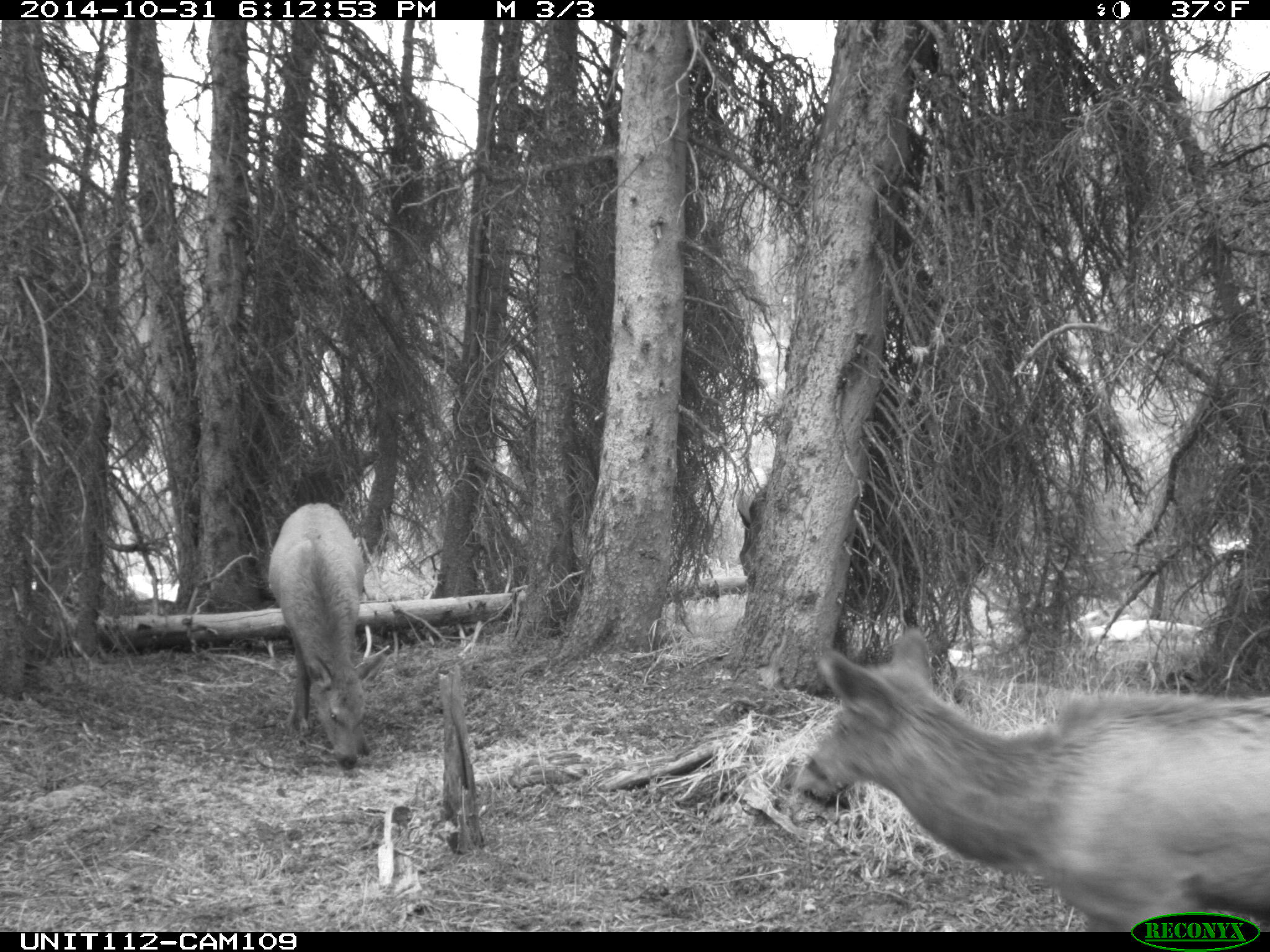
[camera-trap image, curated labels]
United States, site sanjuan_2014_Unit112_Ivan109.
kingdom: Animalia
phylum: Chordata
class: Mammalia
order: Artiodactyla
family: Cervidae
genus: Cervus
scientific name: Cervus elaphus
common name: red deer